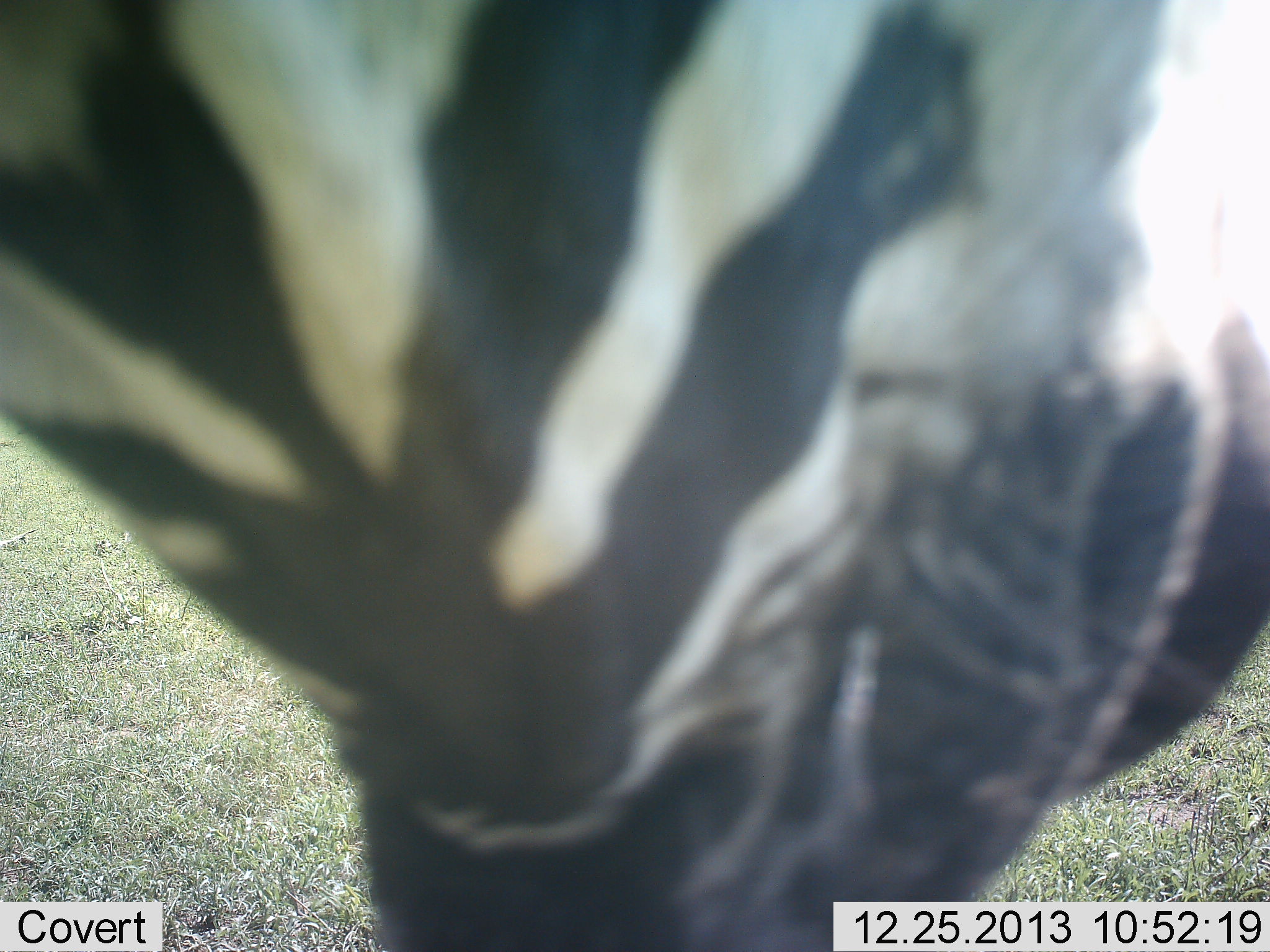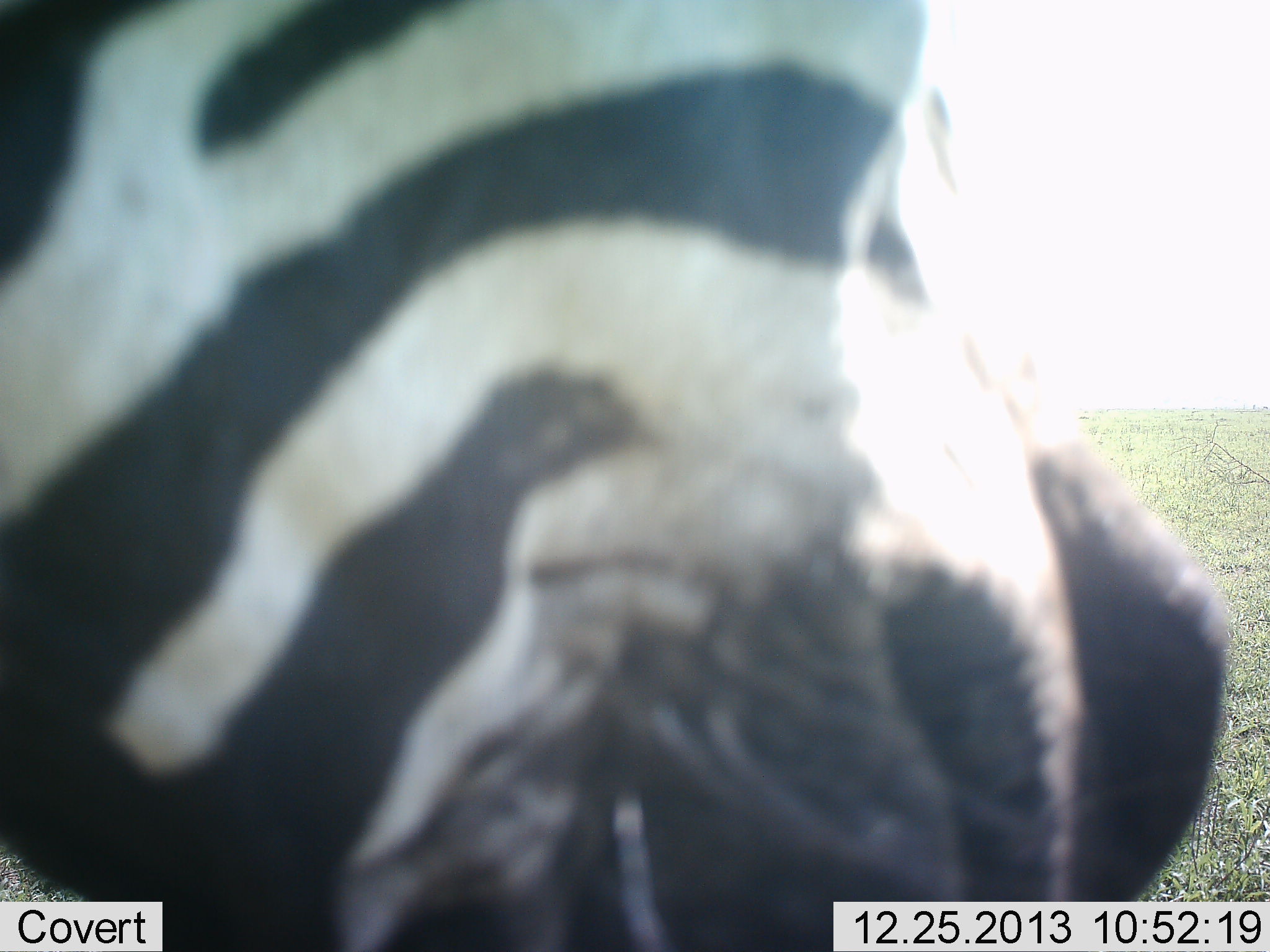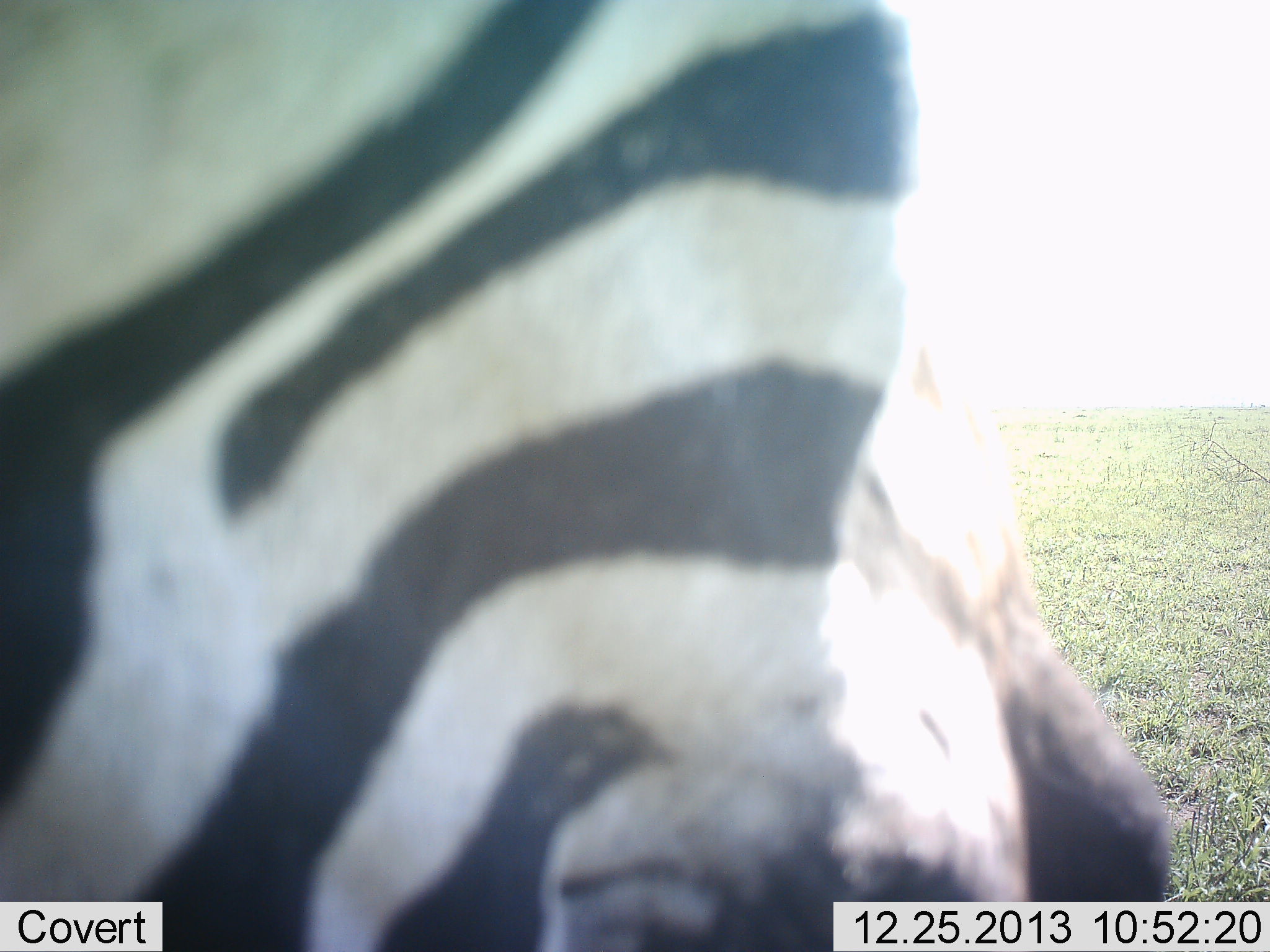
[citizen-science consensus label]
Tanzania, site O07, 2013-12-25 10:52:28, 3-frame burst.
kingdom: Animalia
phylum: Chordata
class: Mammalia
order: Perissodactyla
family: Equidae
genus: Equus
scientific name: Equus quagga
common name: plains zebra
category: zebra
Zebra (plains zebra) (Equus quagga), count 1. Behavior (volunteer vote fractions): standing 80%, resting 0%, moving 0%, interacting 10%. Young present (vote fraction): 0%. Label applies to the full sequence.